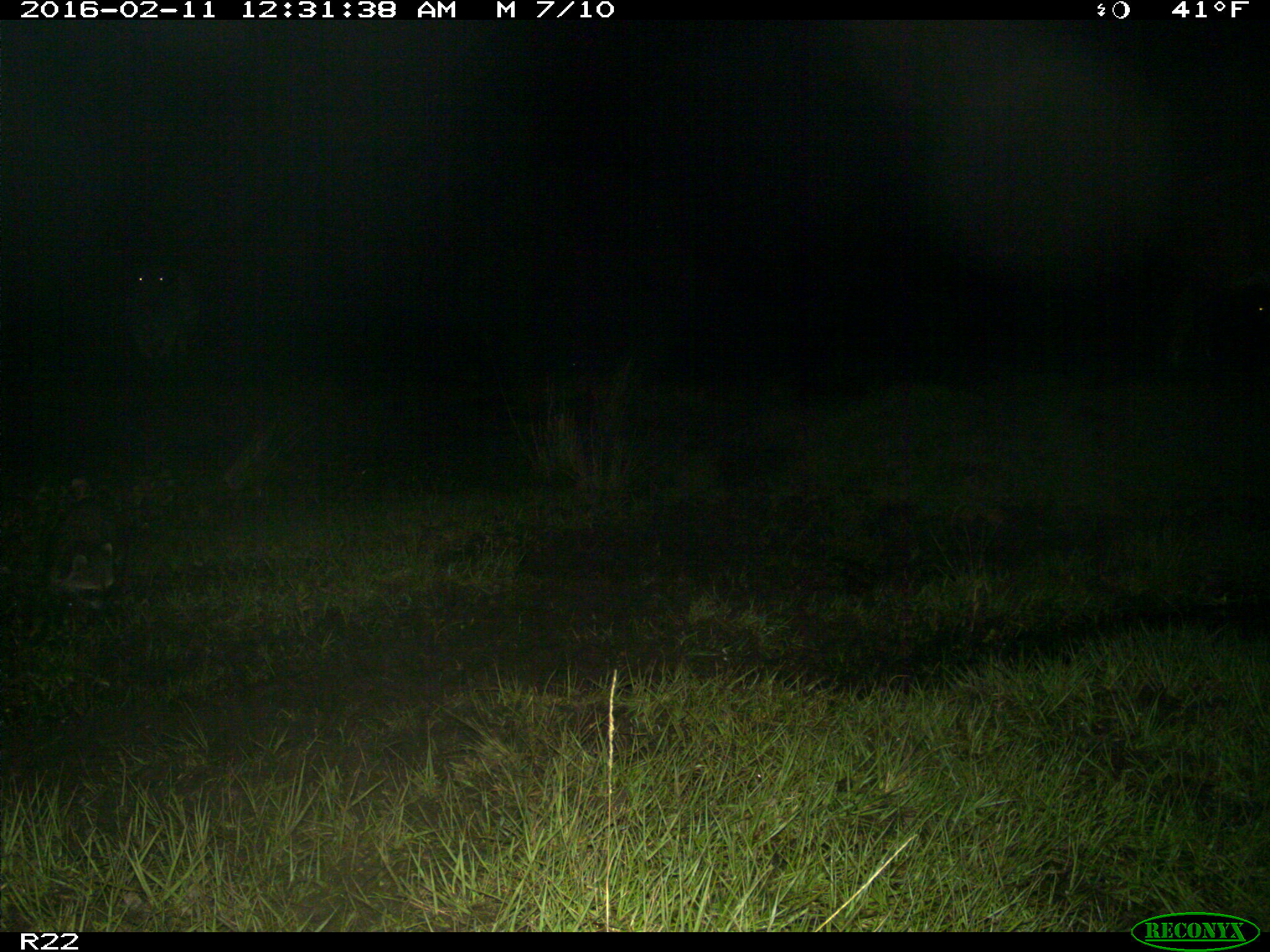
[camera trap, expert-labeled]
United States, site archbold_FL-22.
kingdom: Animalia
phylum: Chordata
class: Mammalia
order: Artiodactyla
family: Bovidae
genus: Bos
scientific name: Bos taurus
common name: domestic cow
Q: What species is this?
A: Bos taurus (domestic cow).